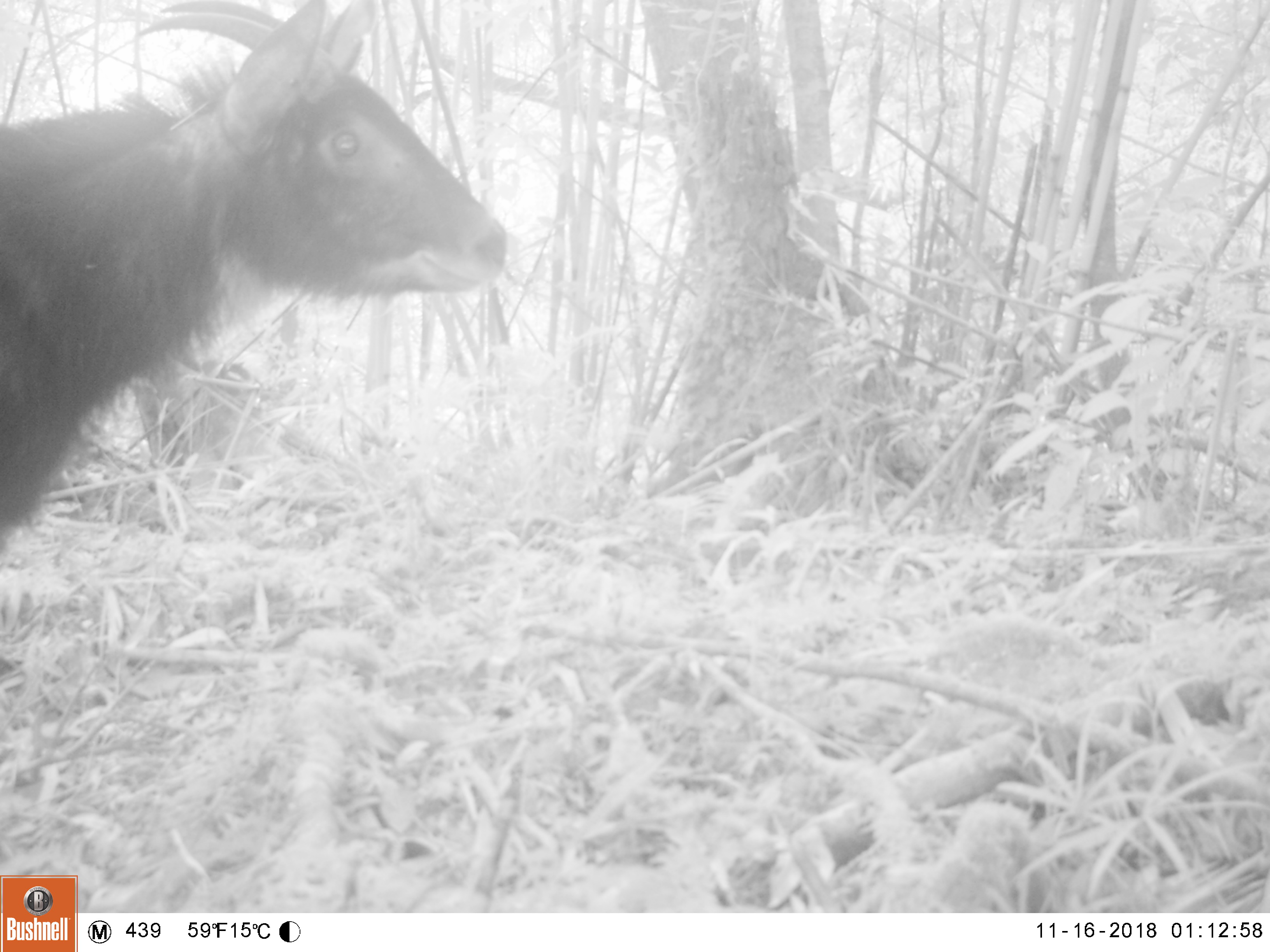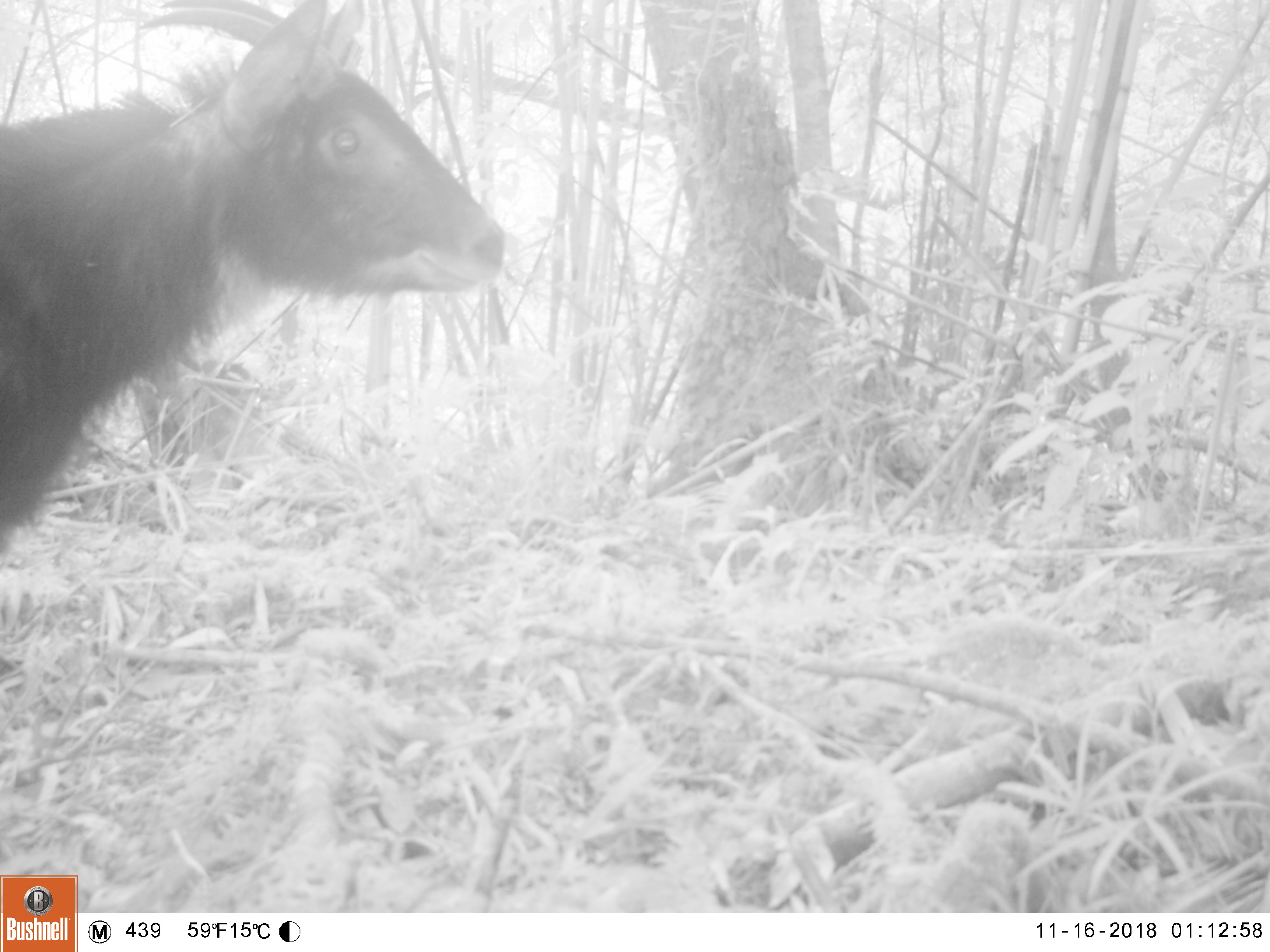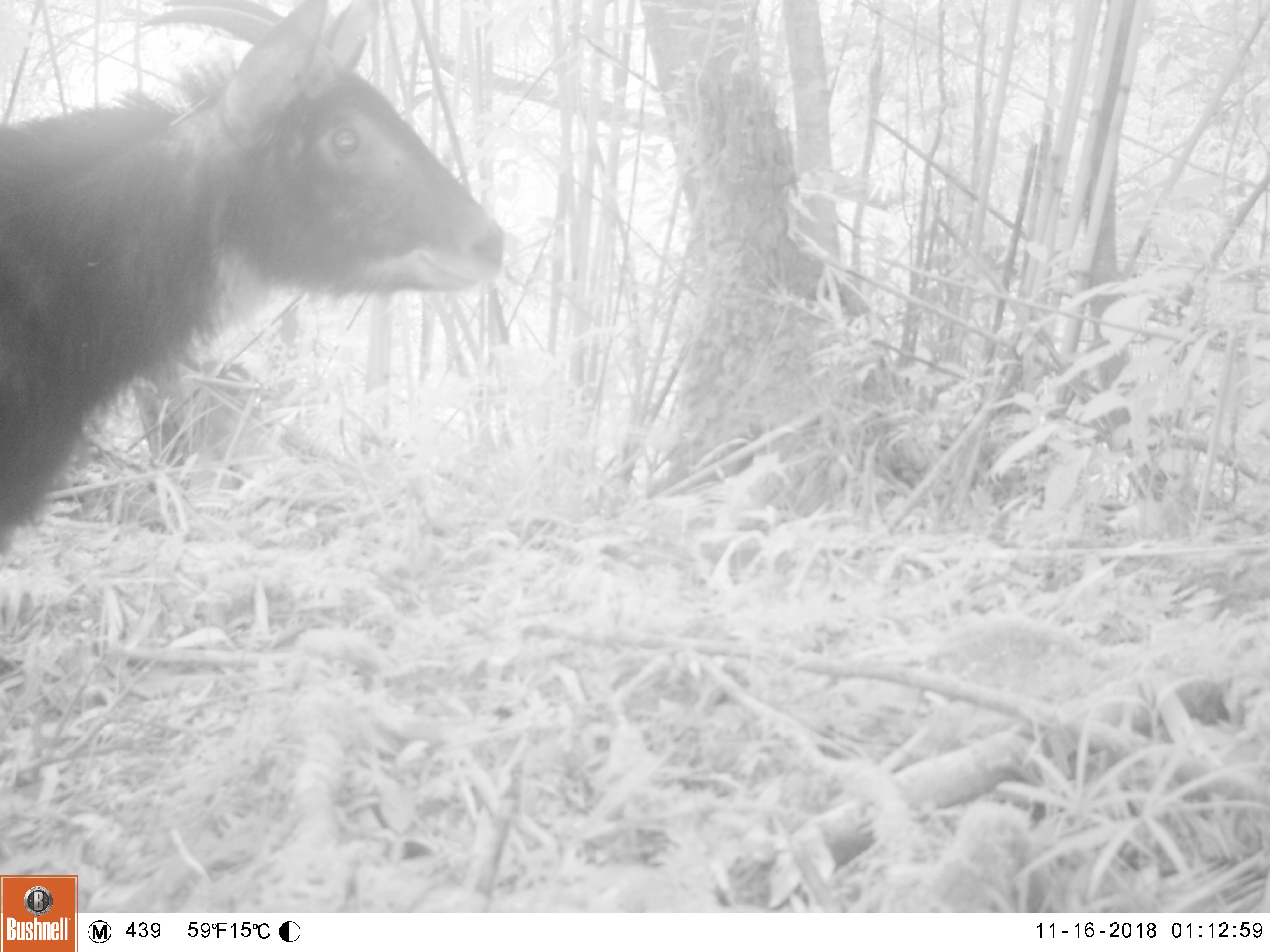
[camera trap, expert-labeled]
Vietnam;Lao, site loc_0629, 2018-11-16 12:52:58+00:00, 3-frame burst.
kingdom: Animalia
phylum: Chordata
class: Mammalia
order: Artiodactyla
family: Bovidae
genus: Capricornis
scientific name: Capricornis sumatraensis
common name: chinese serow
Chinese serow (Capricornis sumatraensis). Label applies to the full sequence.